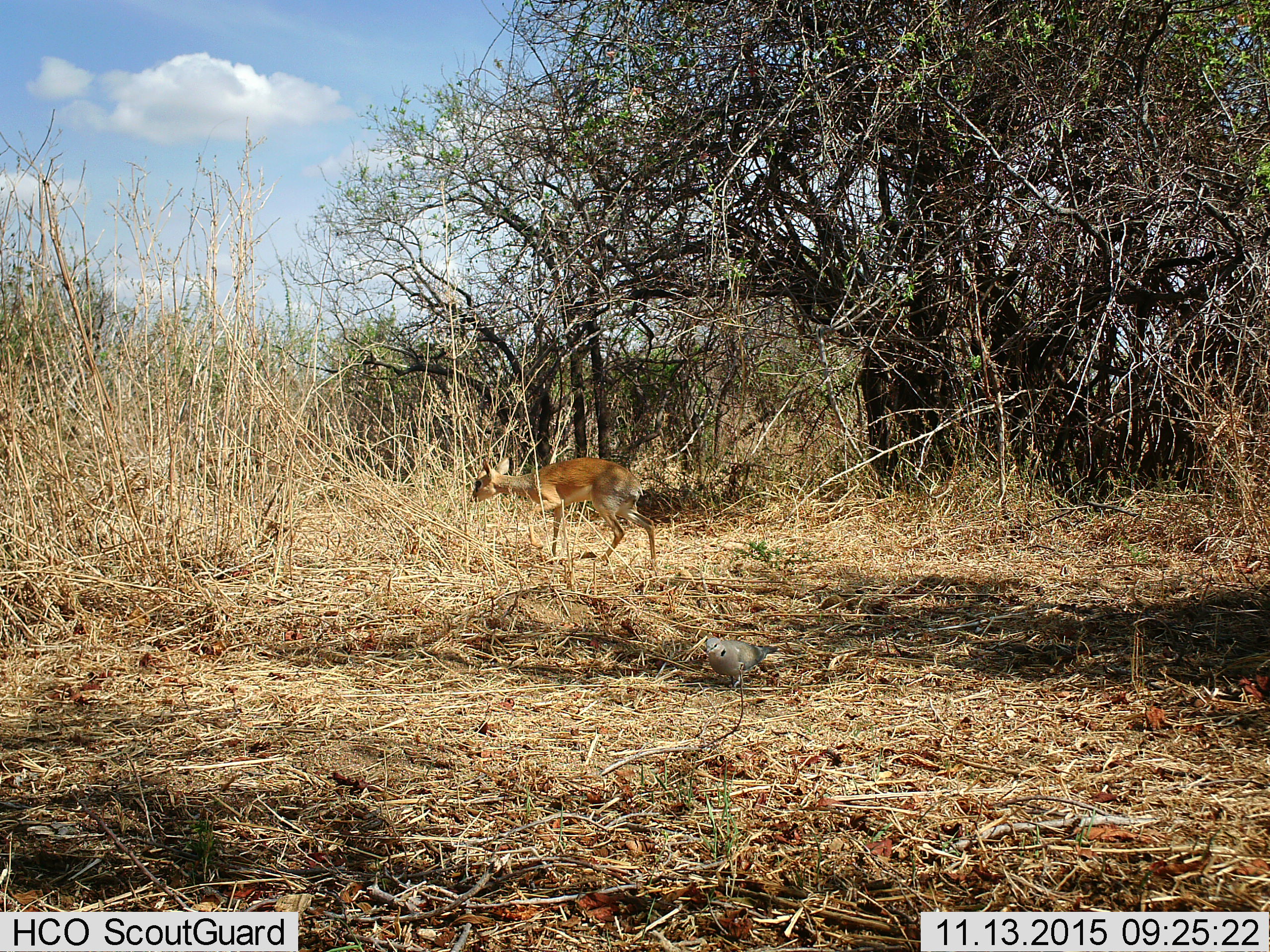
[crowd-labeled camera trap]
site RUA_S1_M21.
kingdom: Animalia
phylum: Chordata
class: Mammalia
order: Artiodactyla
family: Bovidae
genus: Madoqua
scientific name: Madoqua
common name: dik-dik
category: dikdik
Dikdik (dik-dik) (Madoqua), count 1. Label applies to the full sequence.